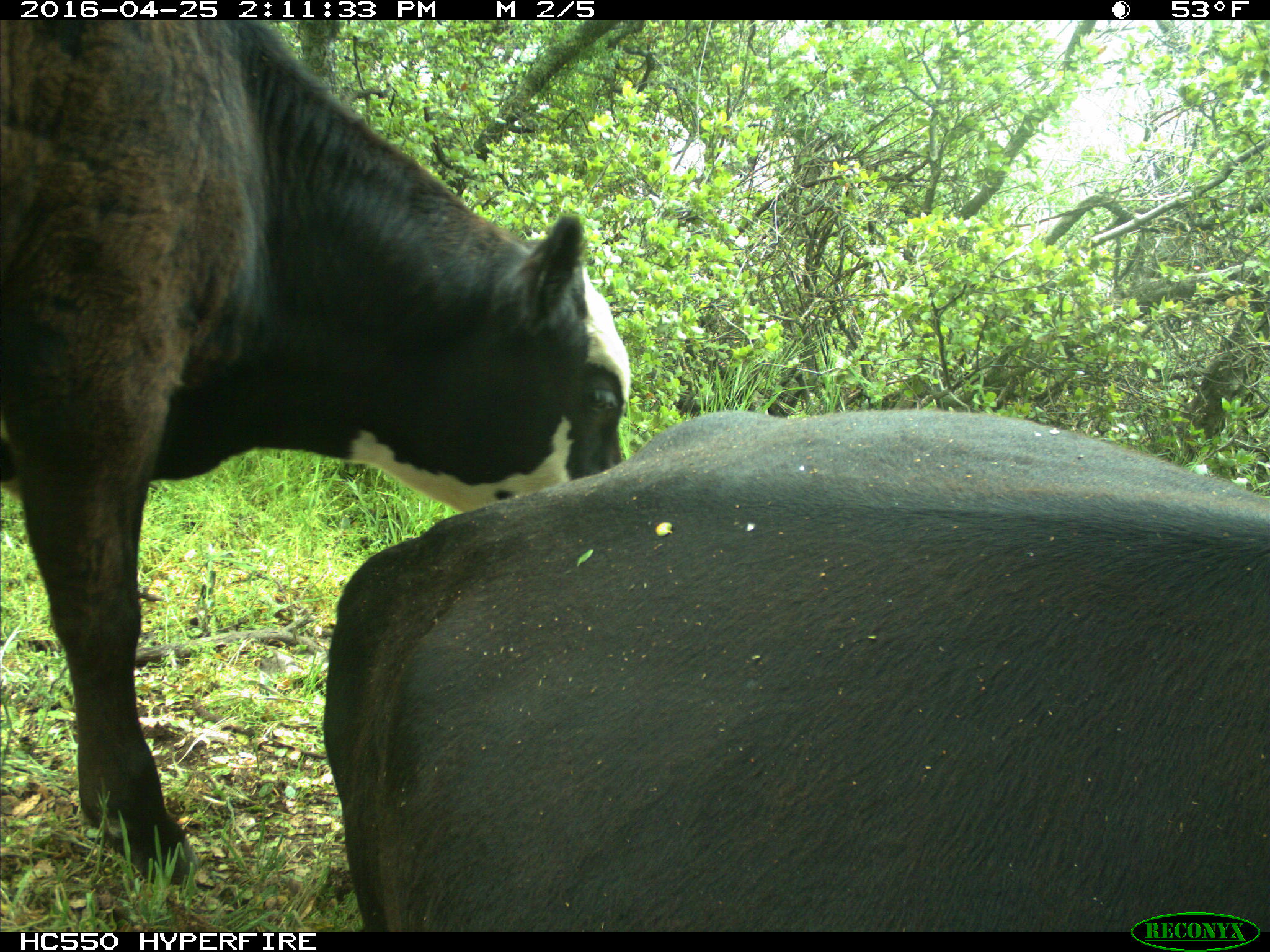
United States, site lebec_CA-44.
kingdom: Animalia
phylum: Chordata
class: Mammalia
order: Artiodactyla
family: Bovidae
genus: Bos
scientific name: Bos taurus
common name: domestic cow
Bos taurus (domestic cow).